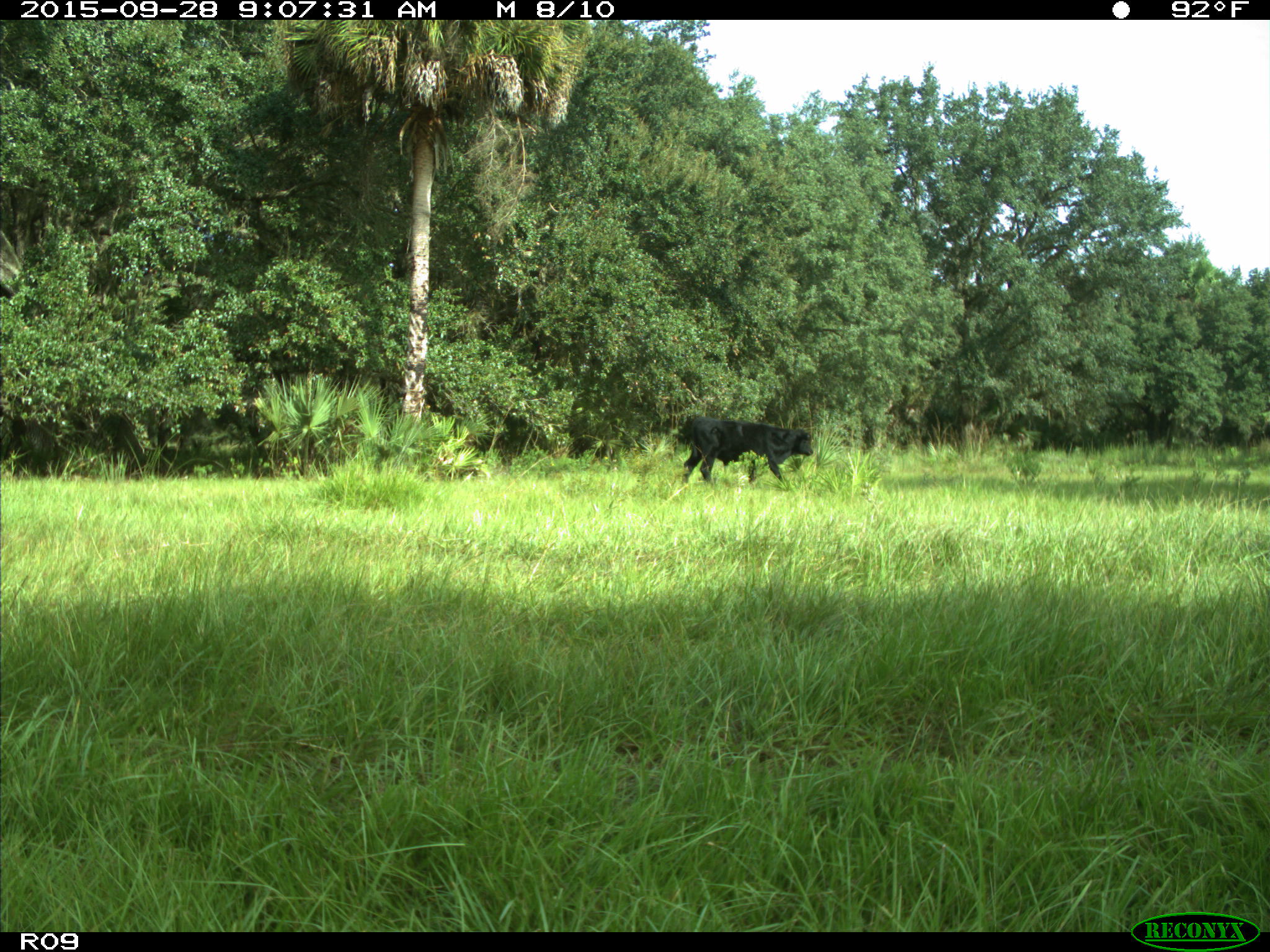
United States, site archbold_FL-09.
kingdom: Animalia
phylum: Chordata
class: Mammalia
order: Artiodactyla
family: Bovidae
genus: Bos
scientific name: Bos taurus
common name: domestic cow